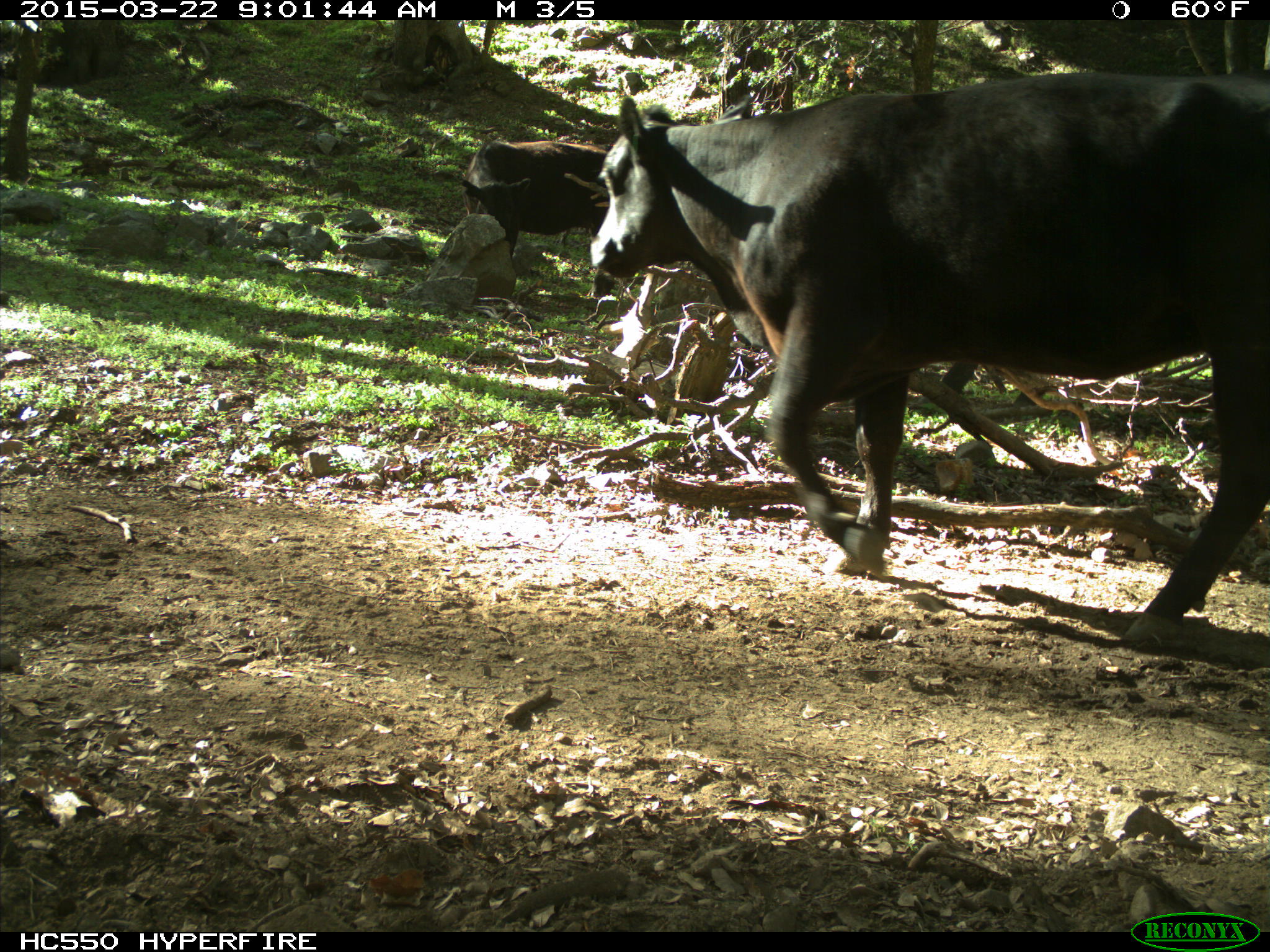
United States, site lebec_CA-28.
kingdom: Animalia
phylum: Chordata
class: Mammalia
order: Artiodactyla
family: Bovidae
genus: Bos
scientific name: Bos taurus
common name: domestic cow